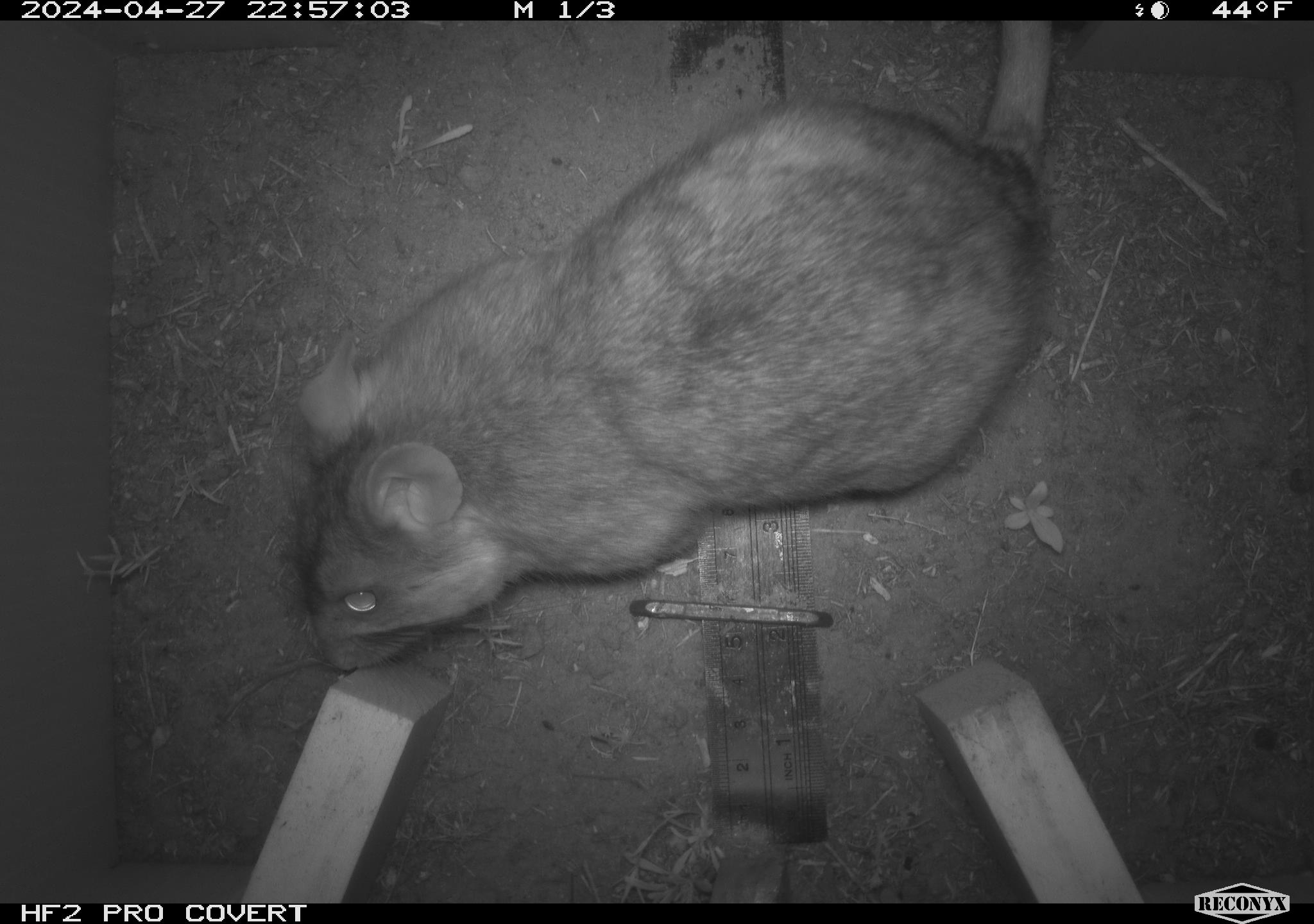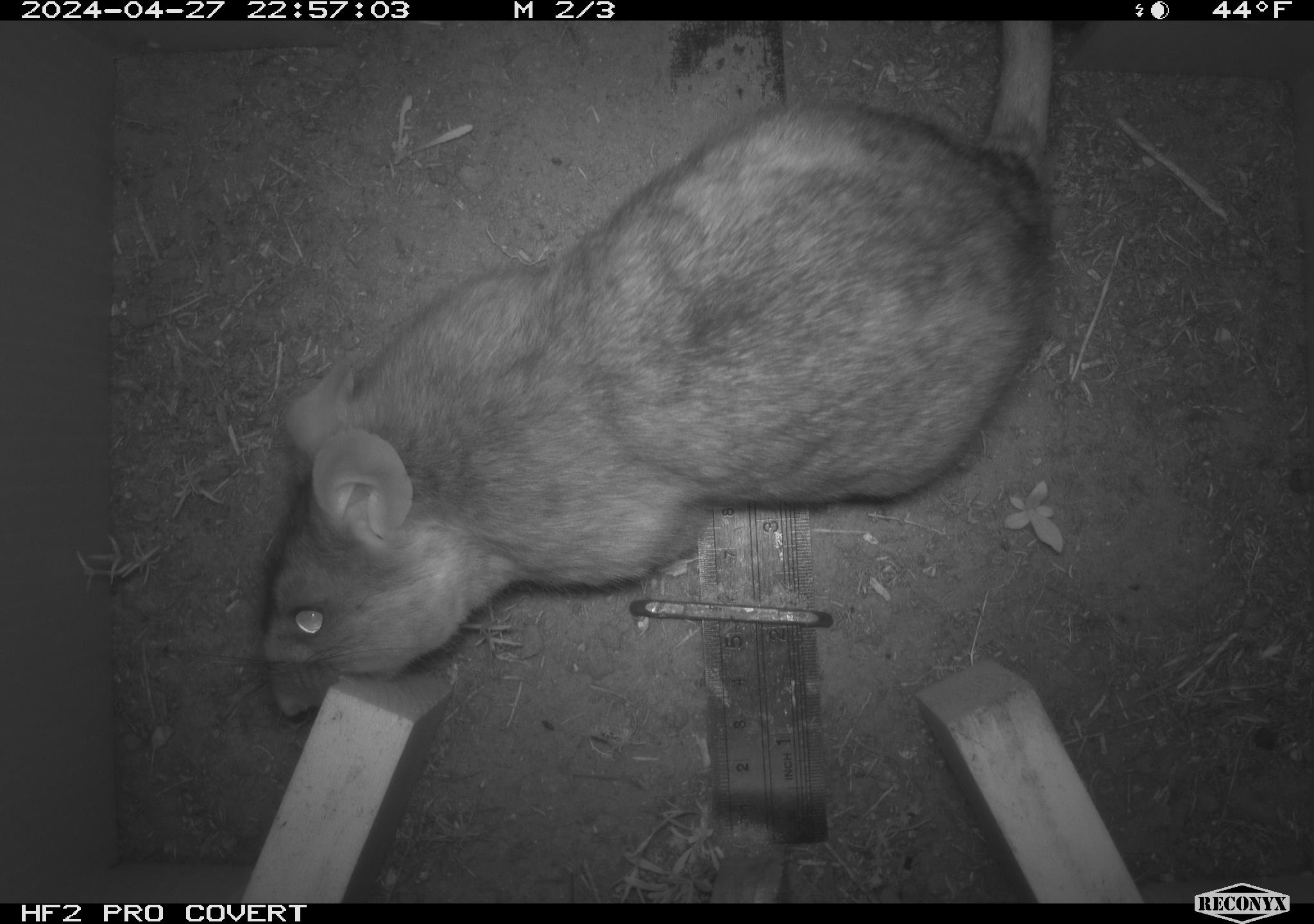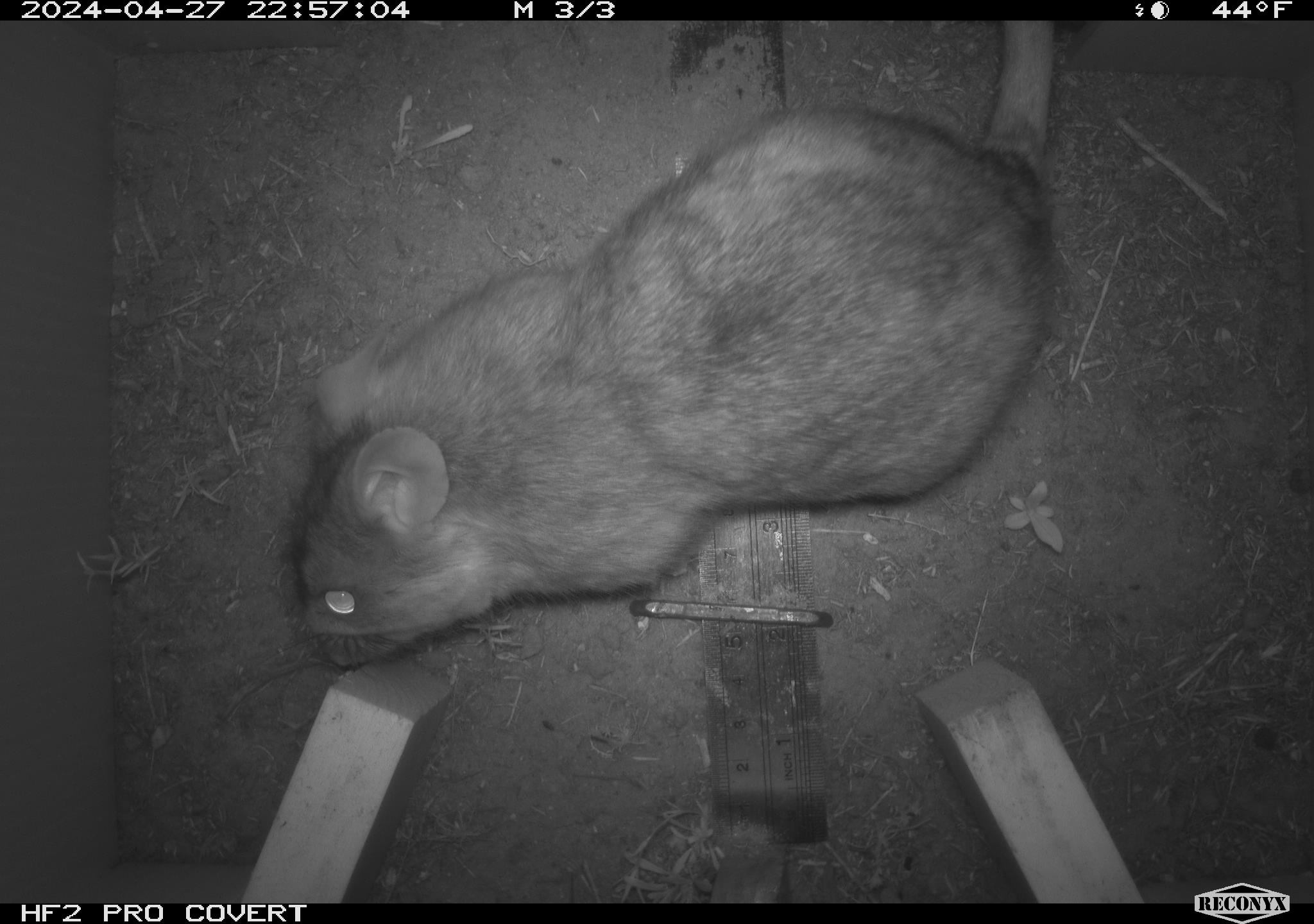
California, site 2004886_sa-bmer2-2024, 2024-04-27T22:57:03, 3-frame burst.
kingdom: Animalia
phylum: Chordata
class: Mammalia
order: Rodentia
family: Muridae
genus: Rattus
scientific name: Rattus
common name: rat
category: rattus species